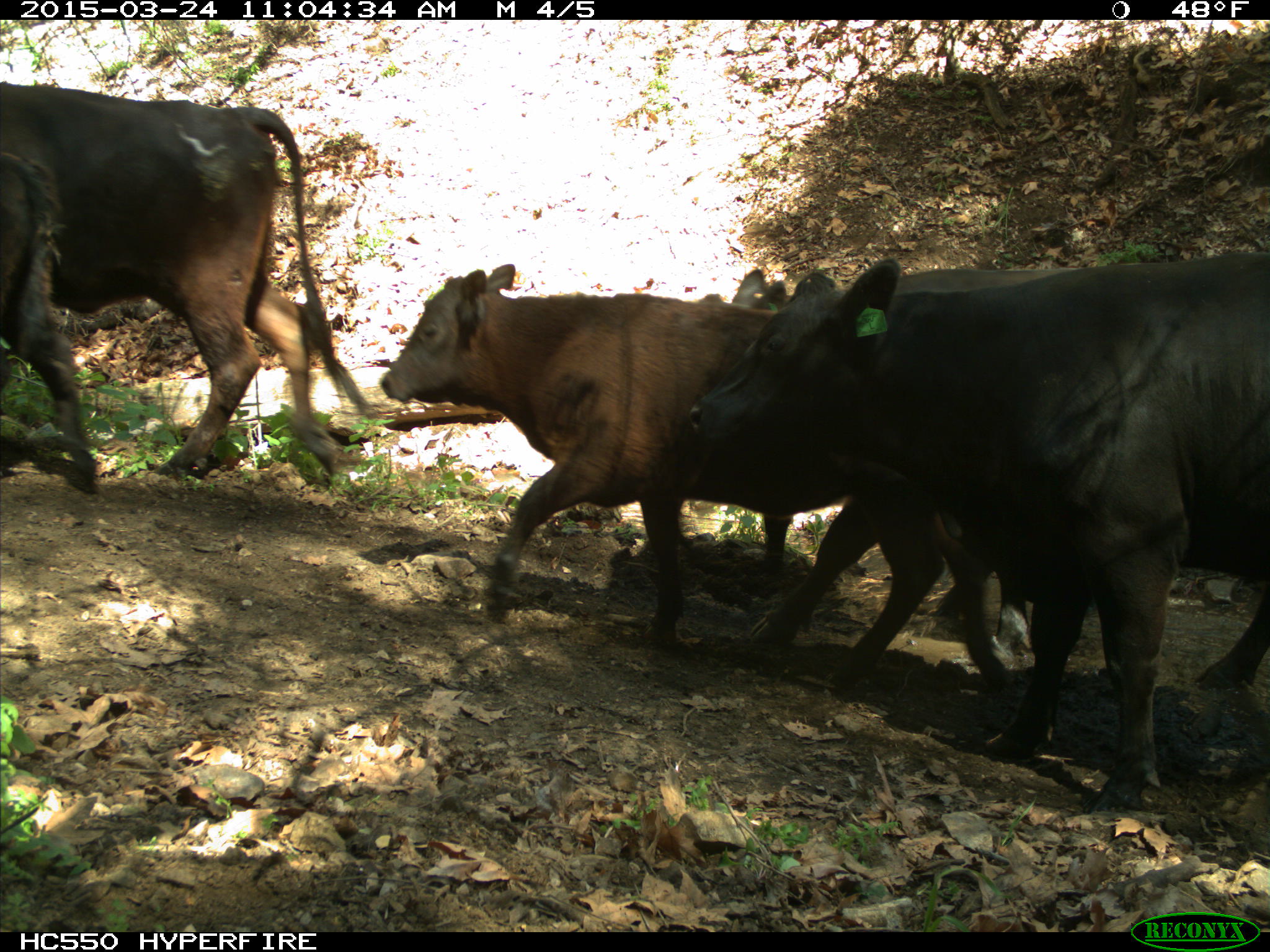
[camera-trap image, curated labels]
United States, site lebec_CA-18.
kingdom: Animalia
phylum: Chordata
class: Mammalia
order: Artiodactyla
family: Bovidae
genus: Bos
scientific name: Bos taurus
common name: domestic cow